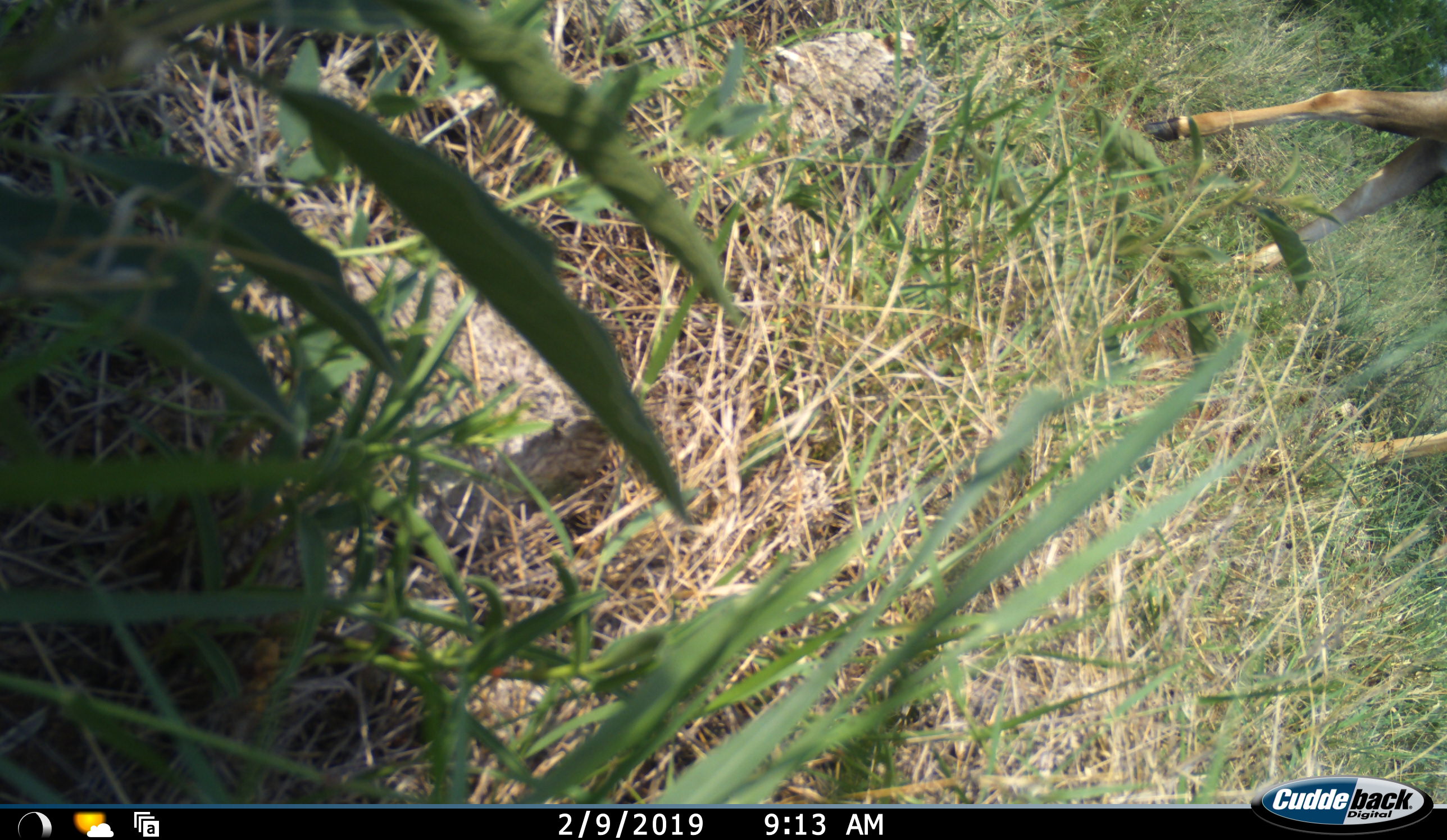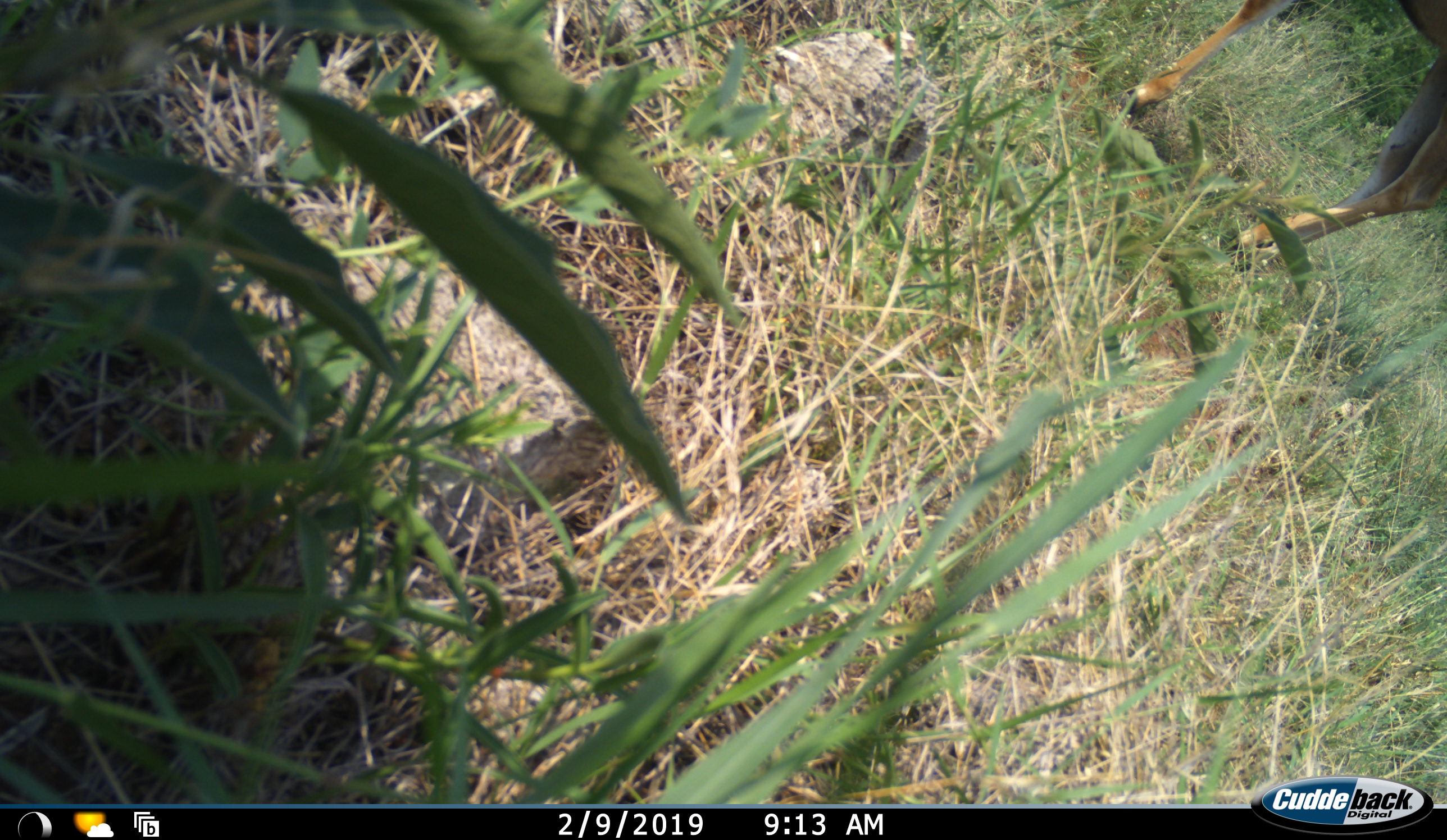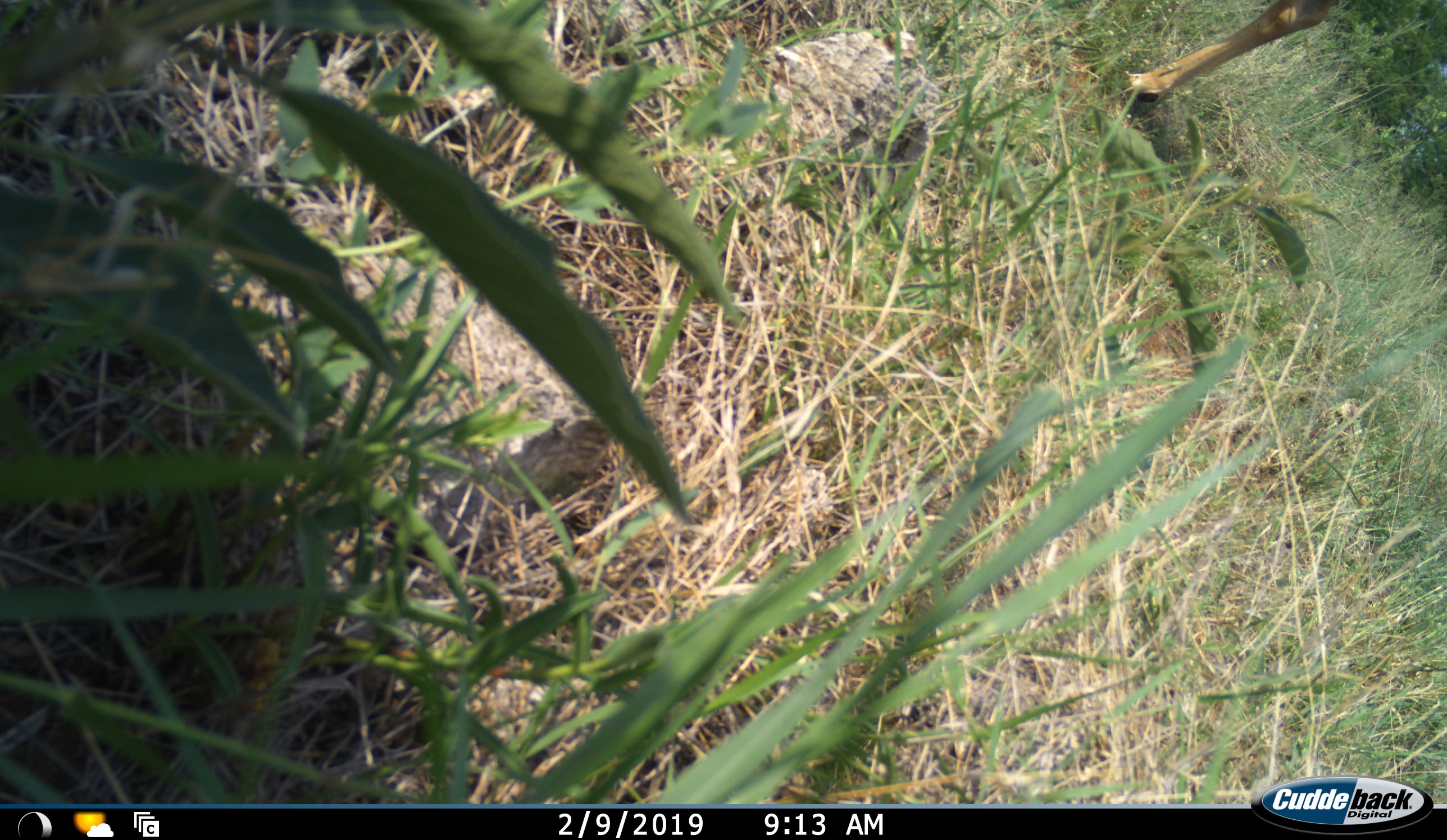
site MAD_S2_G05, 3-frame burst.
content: unidentified animal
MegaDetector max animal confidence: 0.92